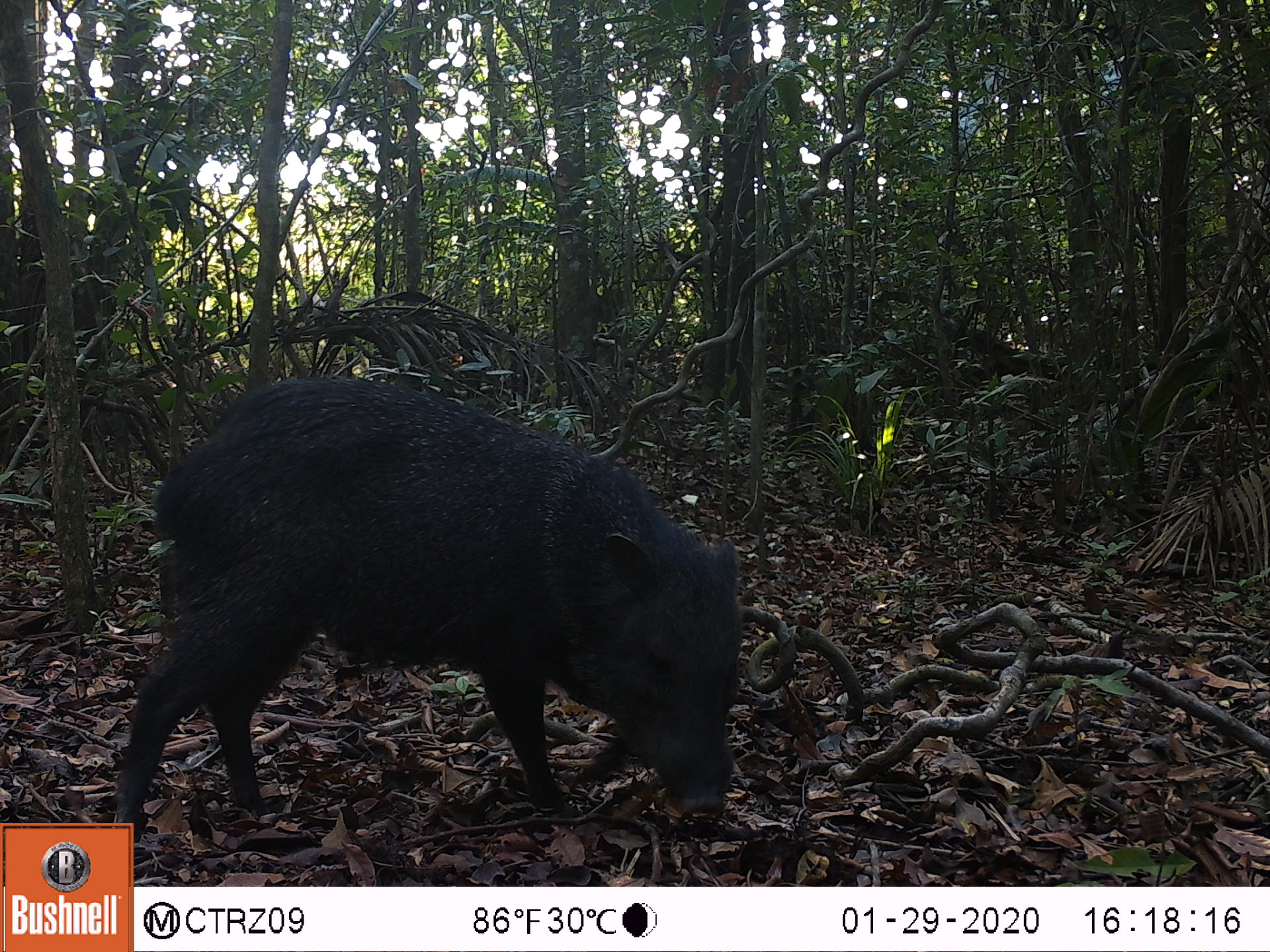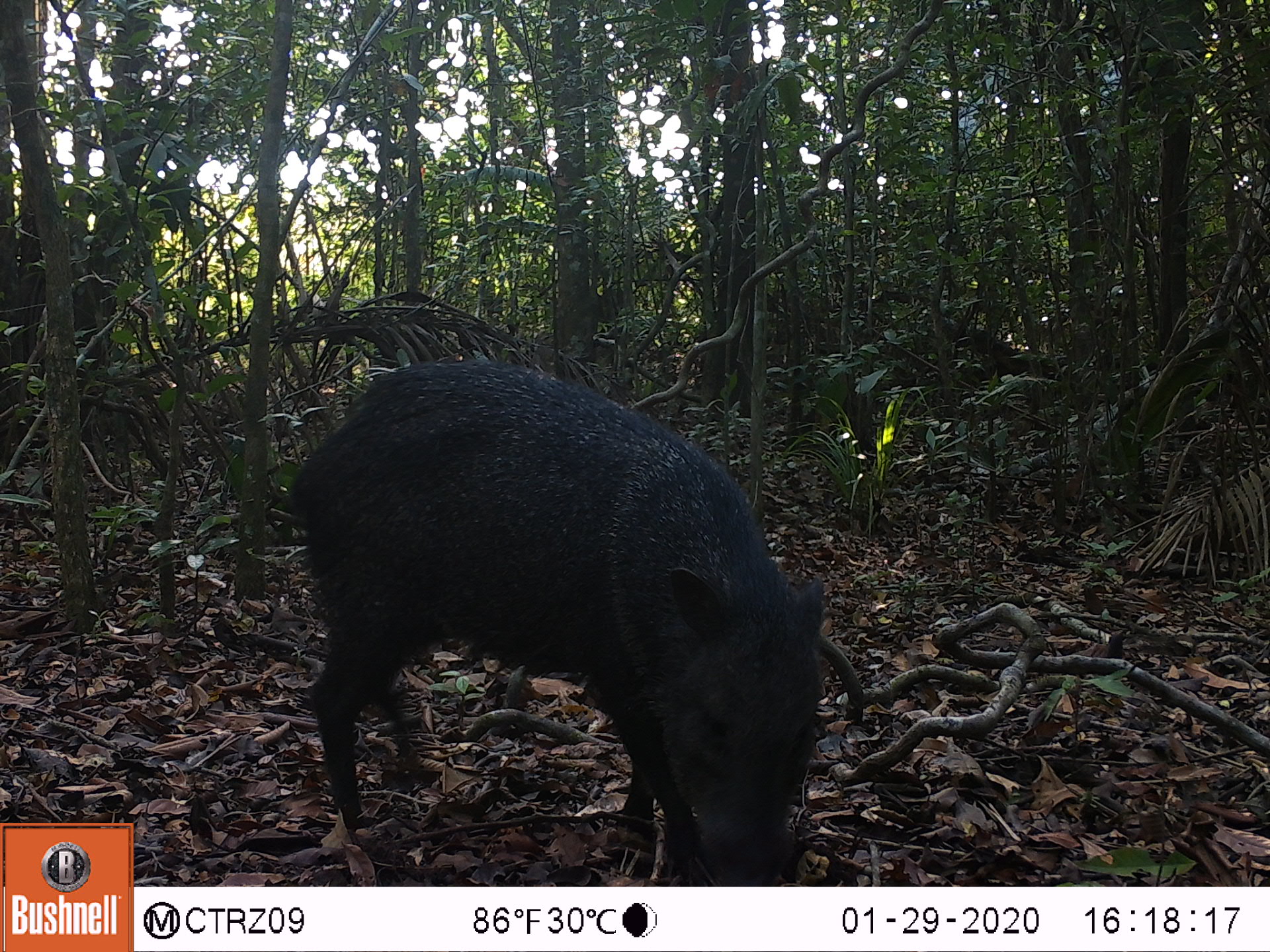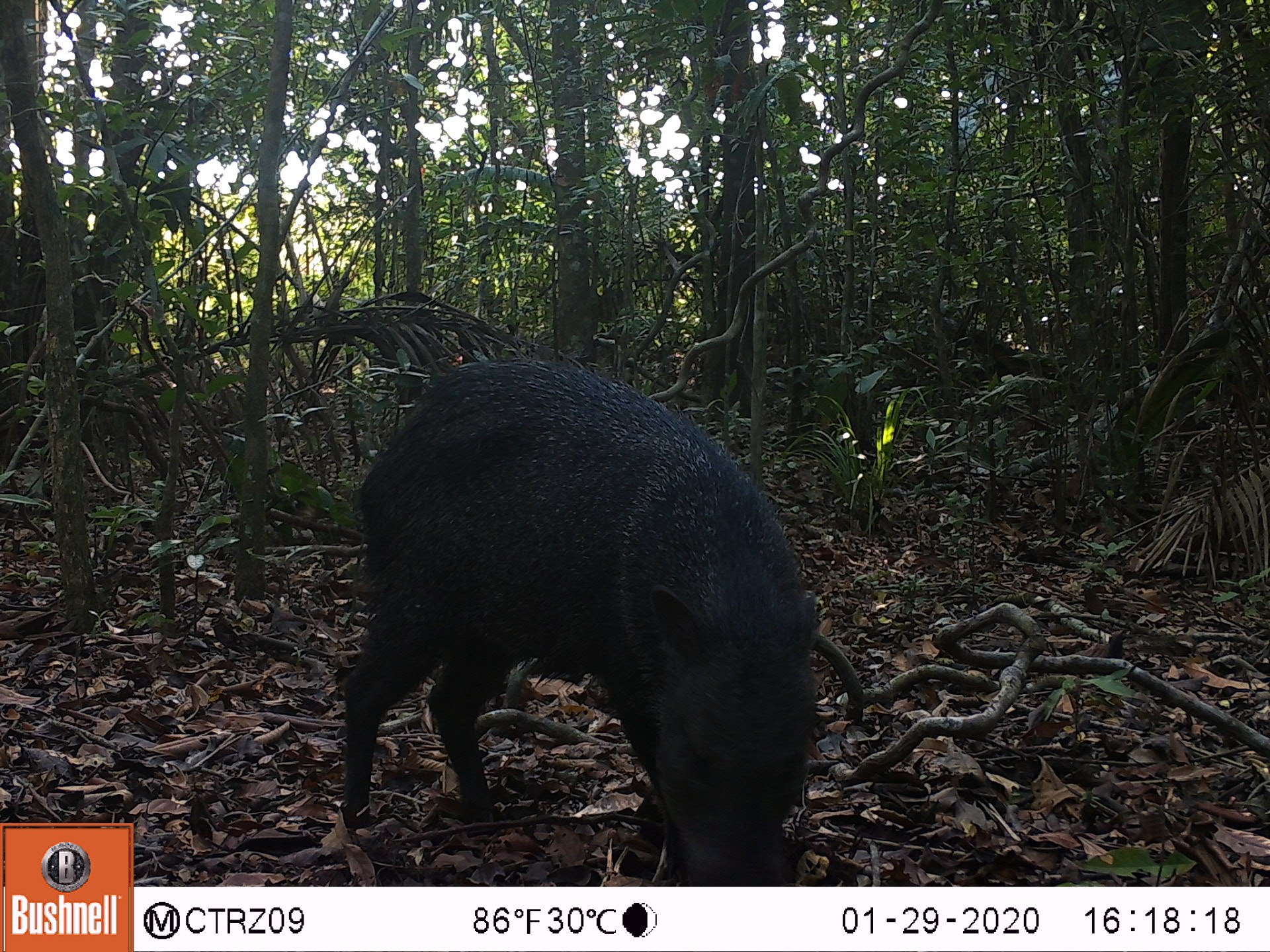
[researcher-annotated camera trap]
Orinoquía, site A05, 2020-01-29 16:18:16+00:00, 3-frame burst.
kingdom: Animalia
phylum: Chordata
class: Mammalia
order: Artiodactyla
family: Tayassuidae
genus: Pecari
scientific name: Pecari tajacu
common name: collared peccary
Collared peccary (Pecari tajacu).